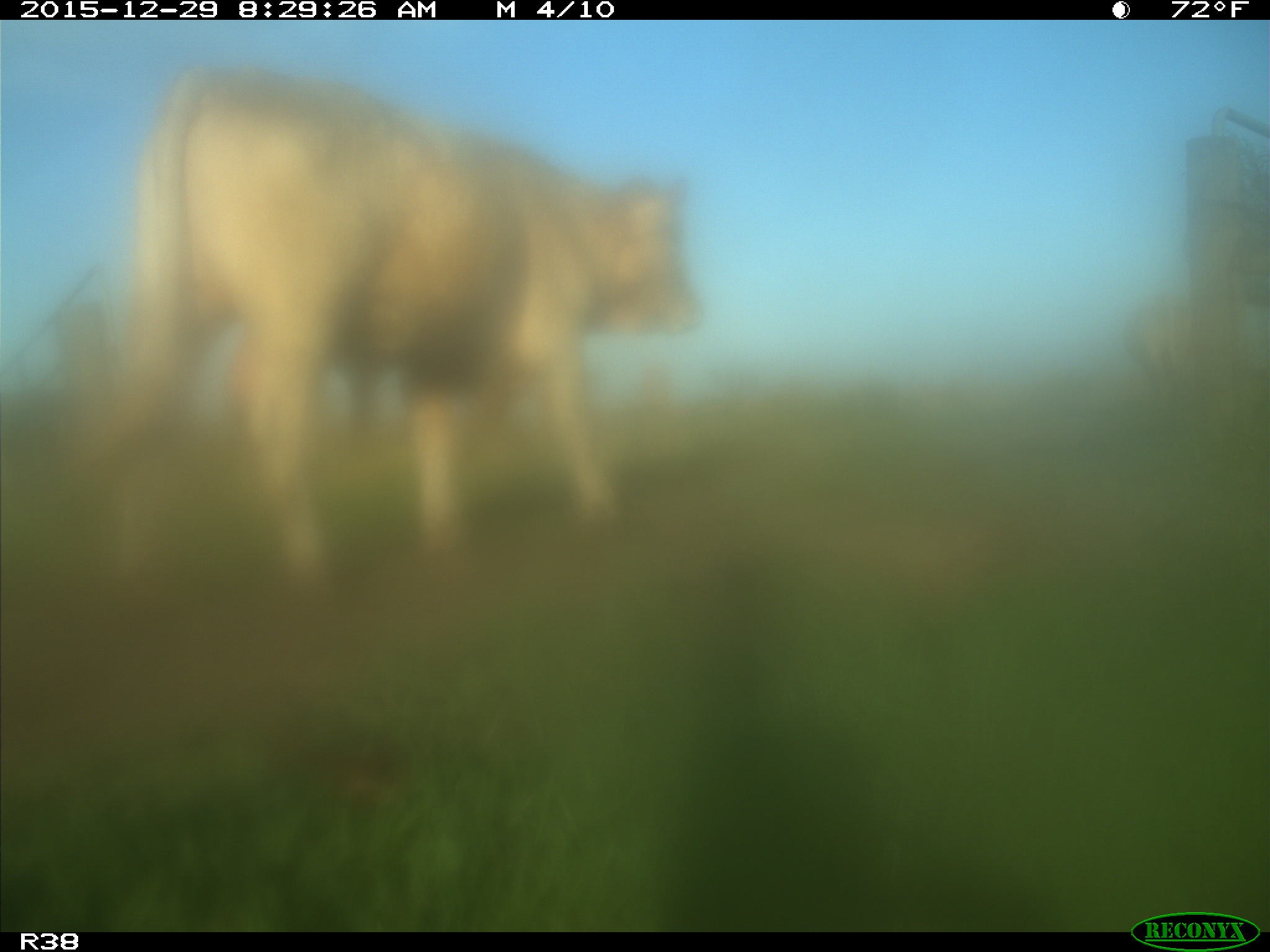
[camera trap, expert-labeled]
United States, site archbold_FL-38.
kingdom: Animalia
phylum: Chordata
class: Mammalia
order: Artiodactyla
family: Bovidae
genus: Bos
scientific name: Bos taurus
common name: domestic cow